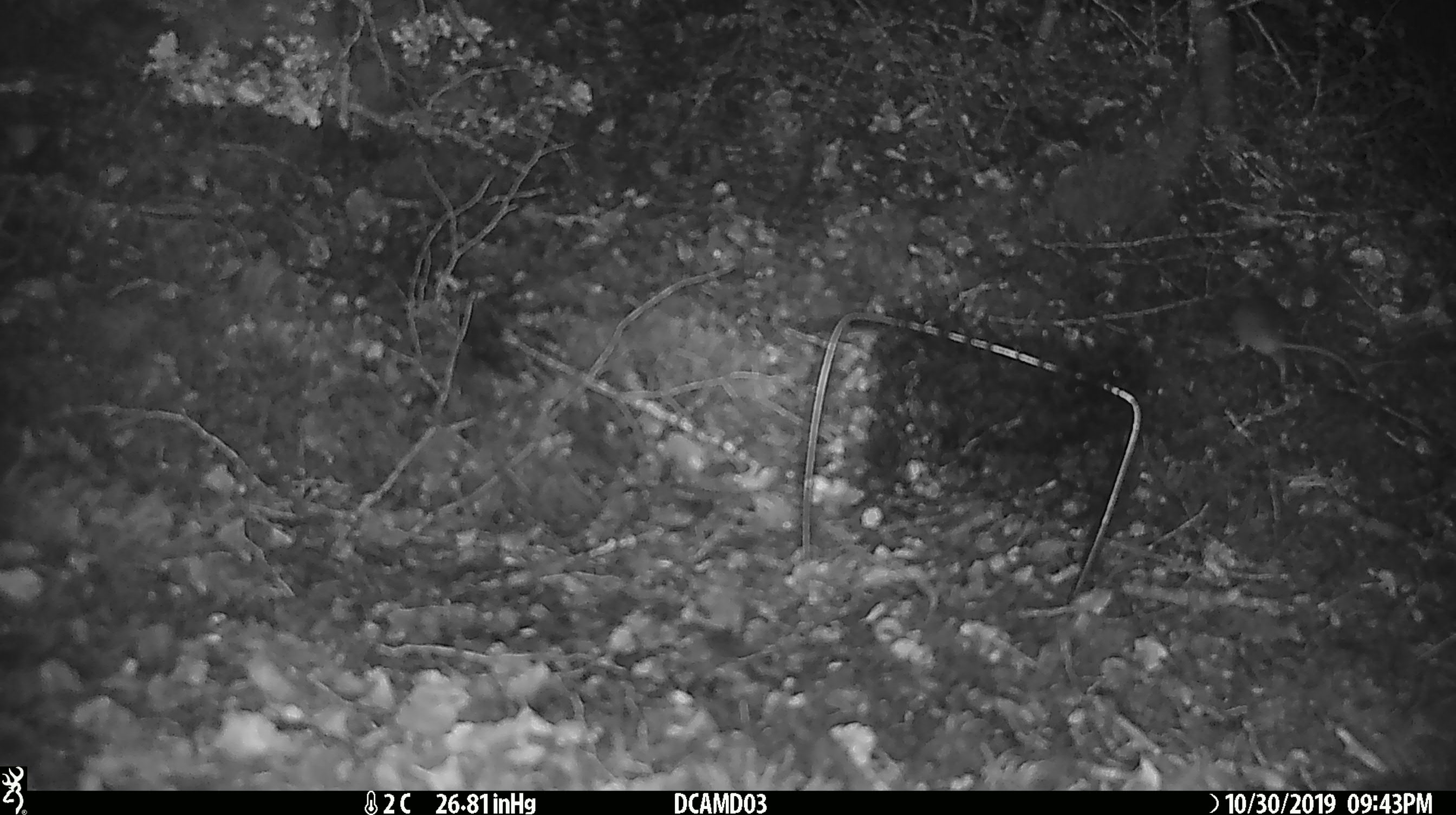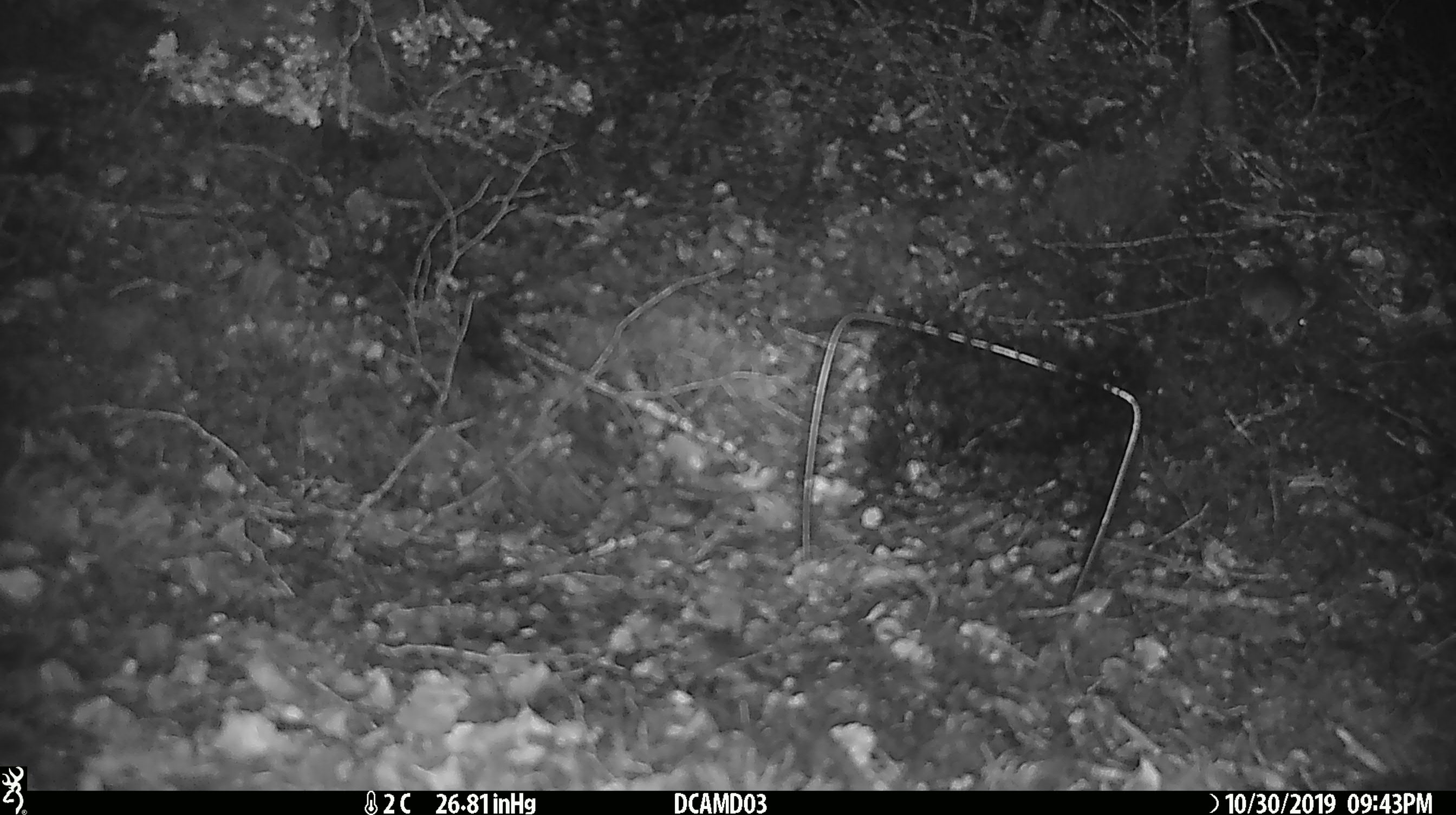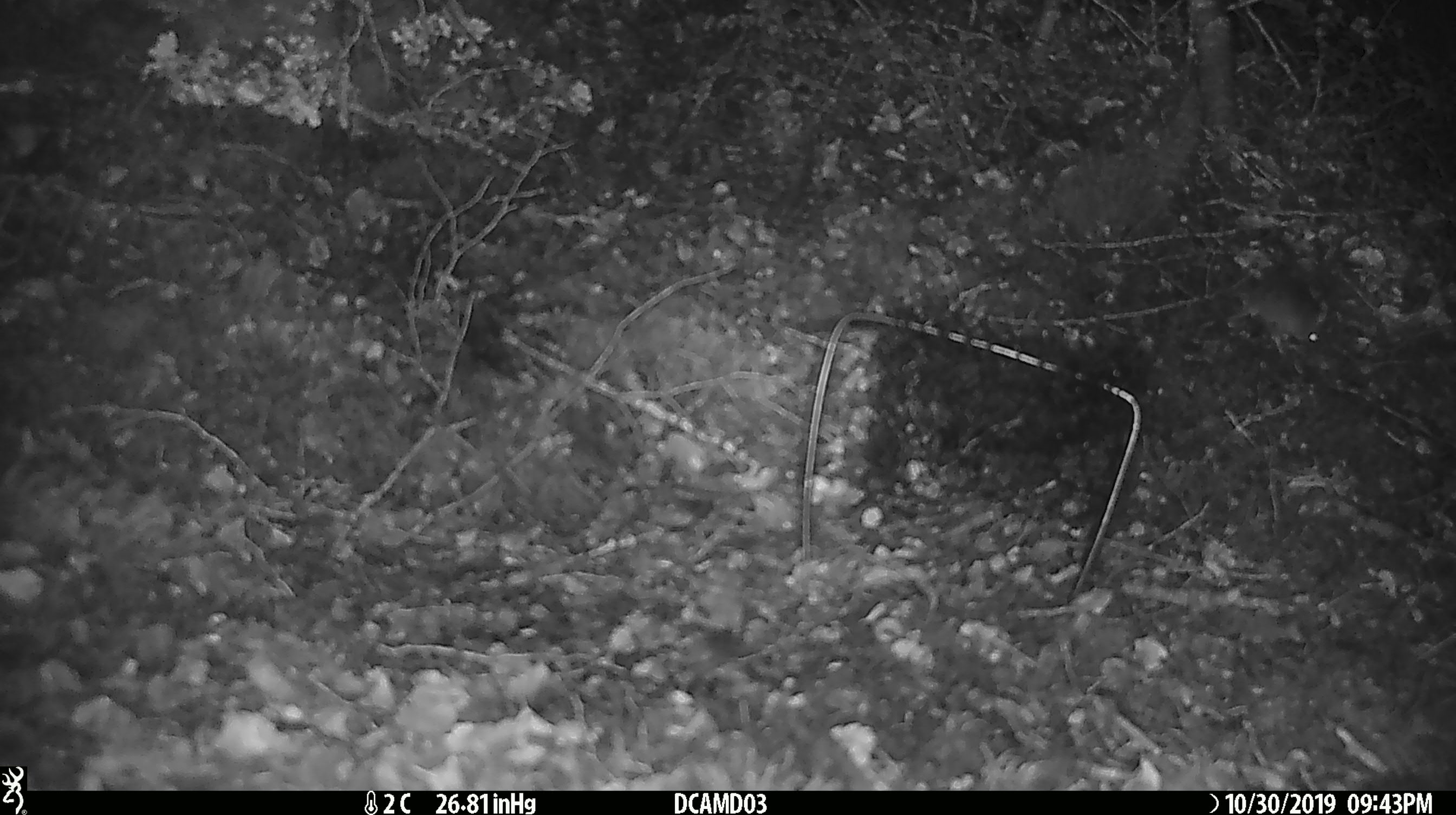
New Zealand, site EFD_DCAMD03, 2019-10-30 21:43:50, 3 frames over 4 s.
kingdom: Animalia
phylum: Chordata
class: Mammalia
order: Rodentia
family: Muridae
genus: Mus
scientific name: Mus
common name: mouse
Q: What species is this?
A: Mouse (Mus).